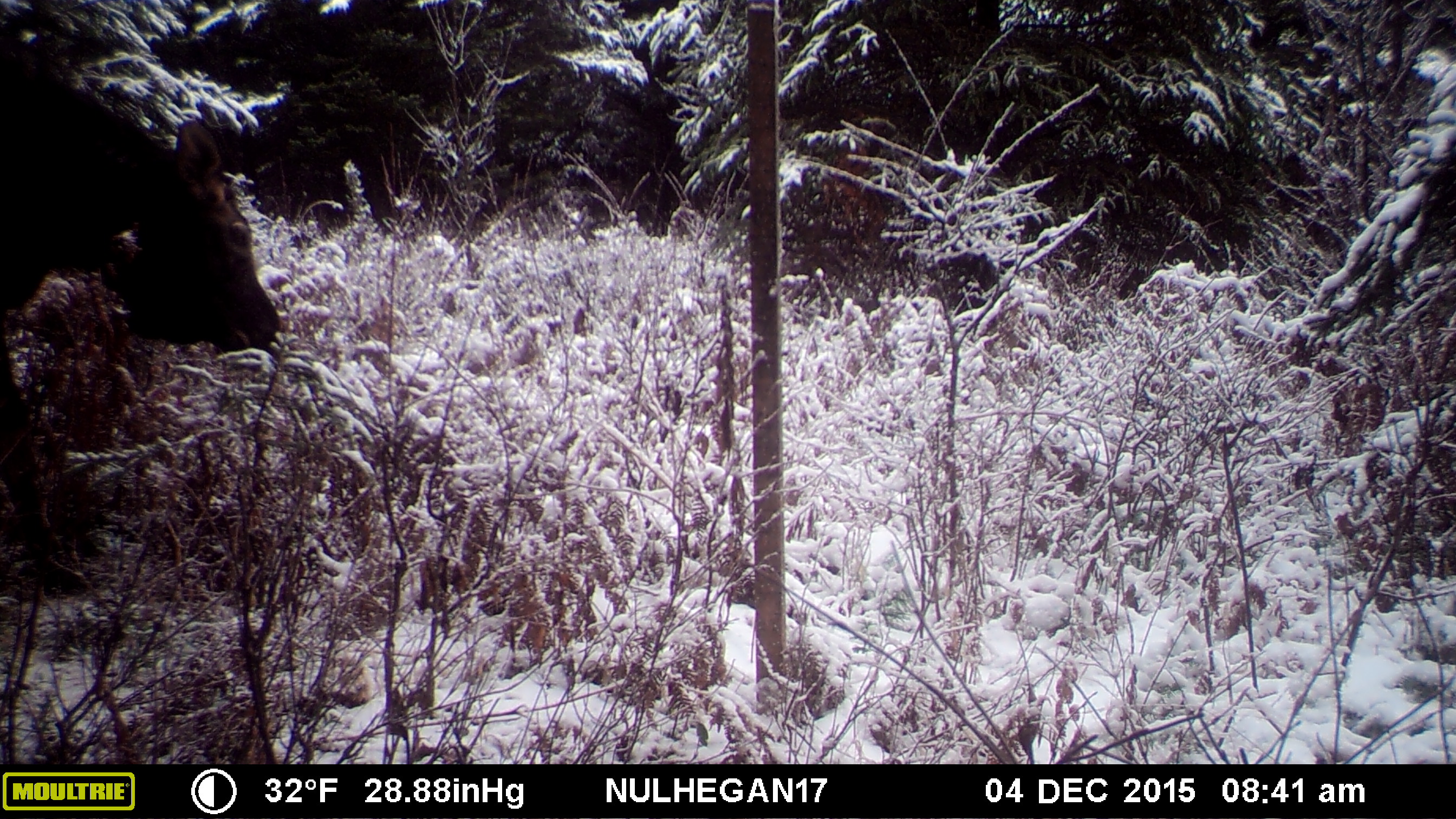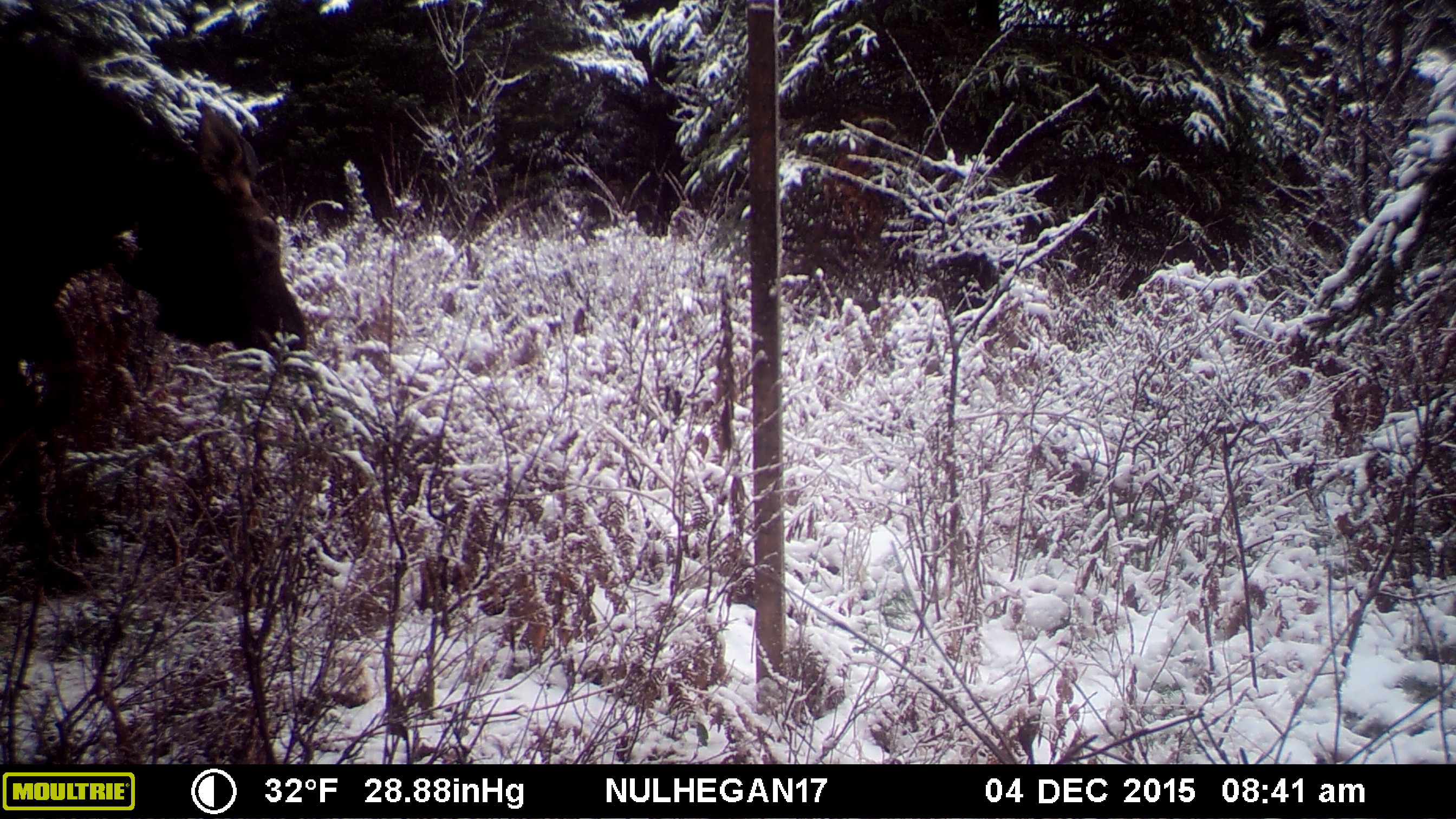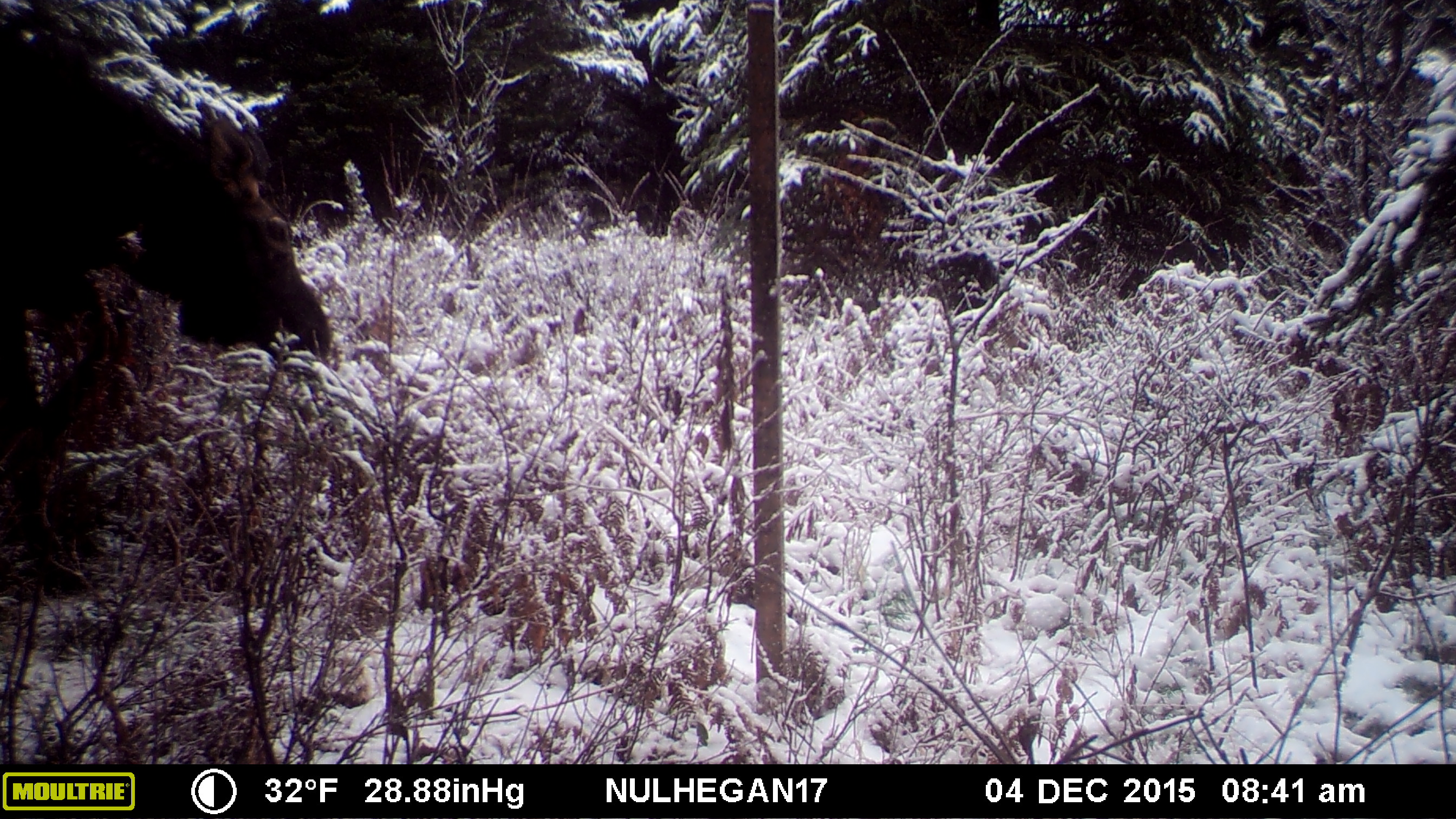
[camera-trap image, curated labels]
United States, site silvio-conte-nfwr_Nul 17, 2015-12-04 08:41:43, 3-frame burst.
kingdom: Animalia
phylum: Chordata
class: Mammalia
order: Artiodactyla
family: Cervidae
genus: Alces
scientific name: Alces alces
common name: moose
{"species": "moose (Alces alces)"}